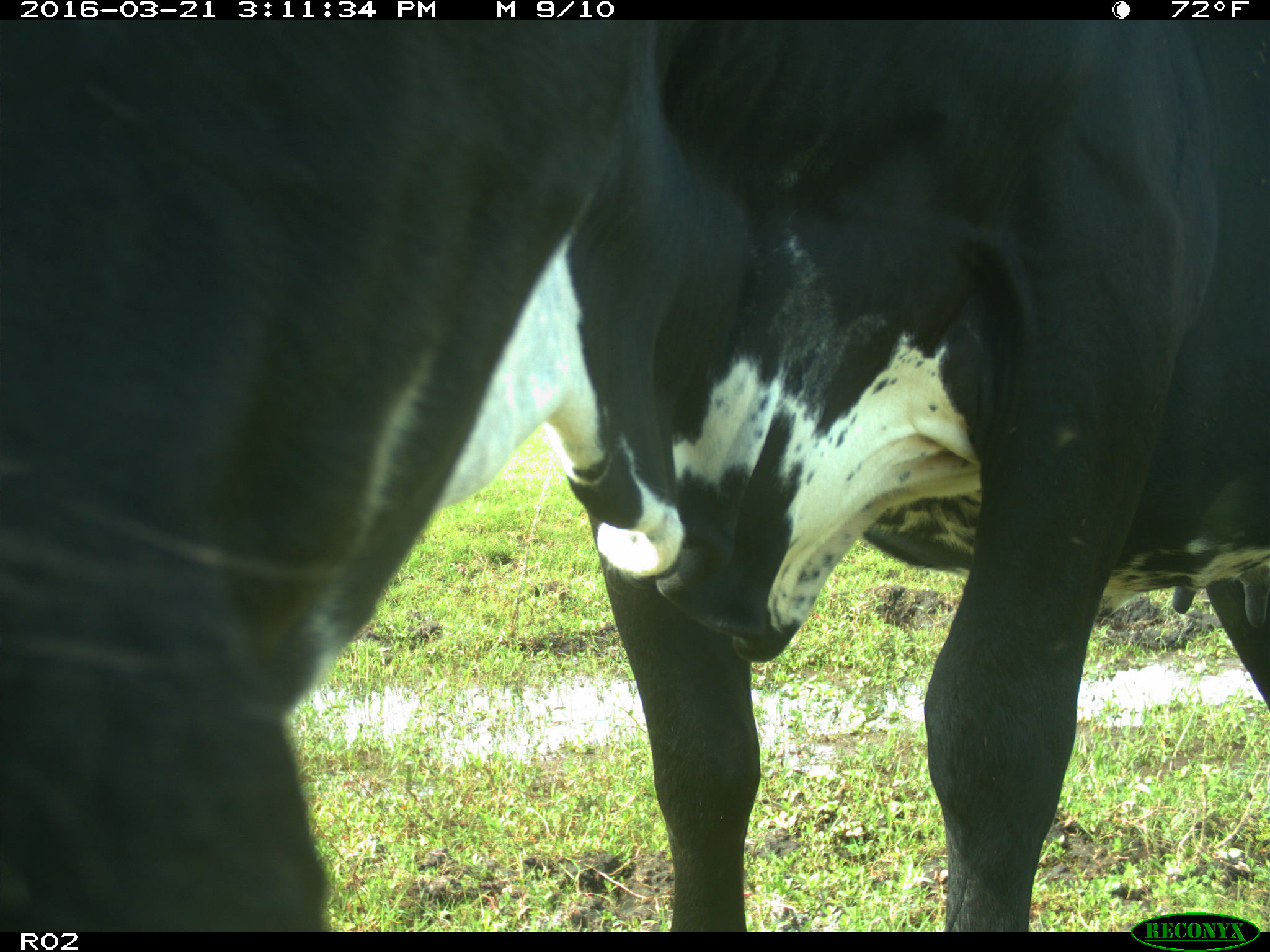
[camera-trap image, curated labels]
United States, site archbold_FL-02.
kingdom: Animalia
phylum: Chordata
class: Mammalia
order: Artiodactyla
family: Bovidae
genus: Bos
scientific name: Bos taurus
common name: domestic cow